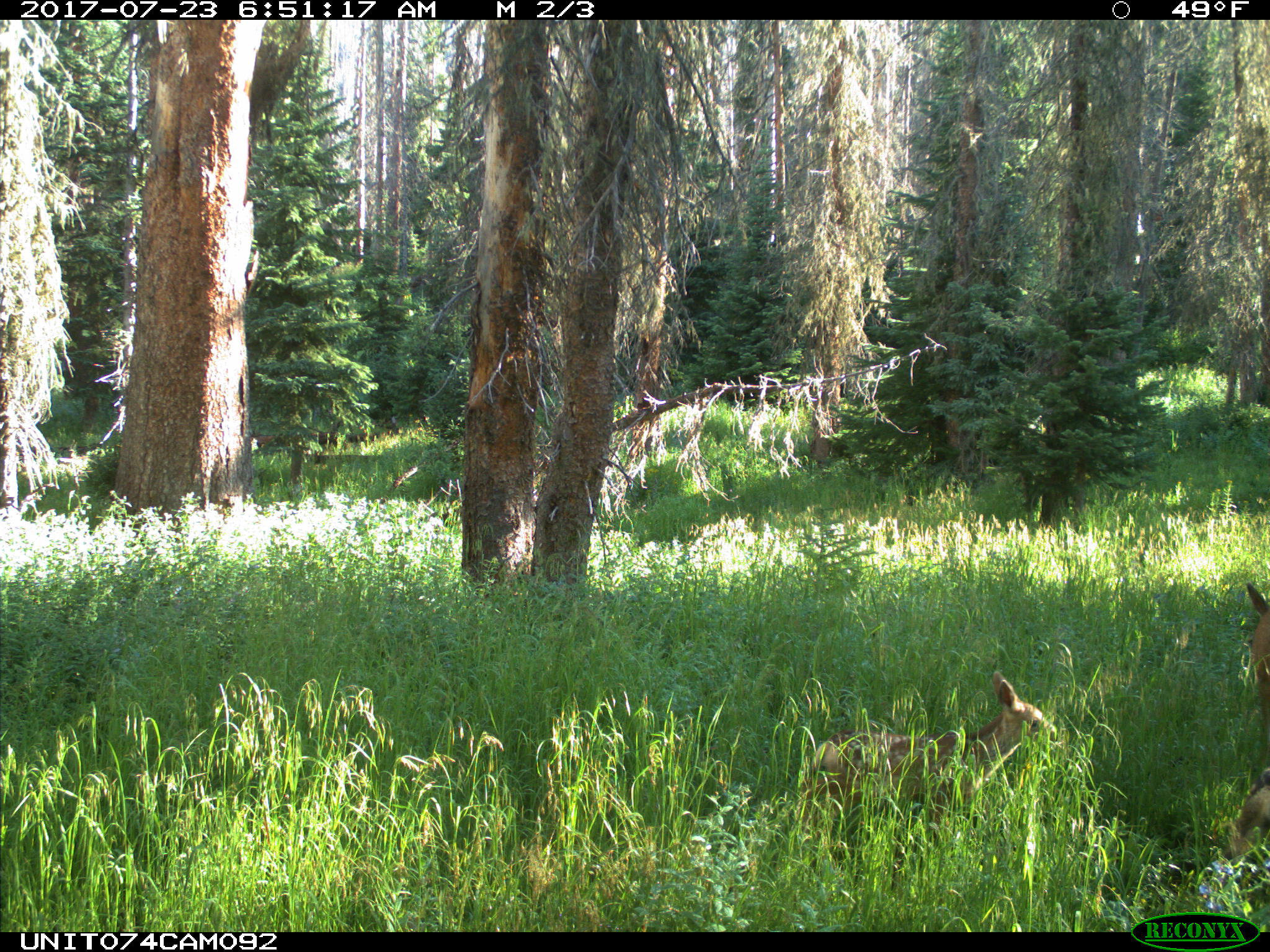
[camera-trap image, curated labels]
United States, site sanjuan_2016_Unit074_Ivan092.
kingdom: Animalia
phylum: Chordata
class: Mammalia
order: Artiodactyla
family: Cervidae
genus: Odocoileus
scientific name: Odocoileus hemionus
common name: mule deer